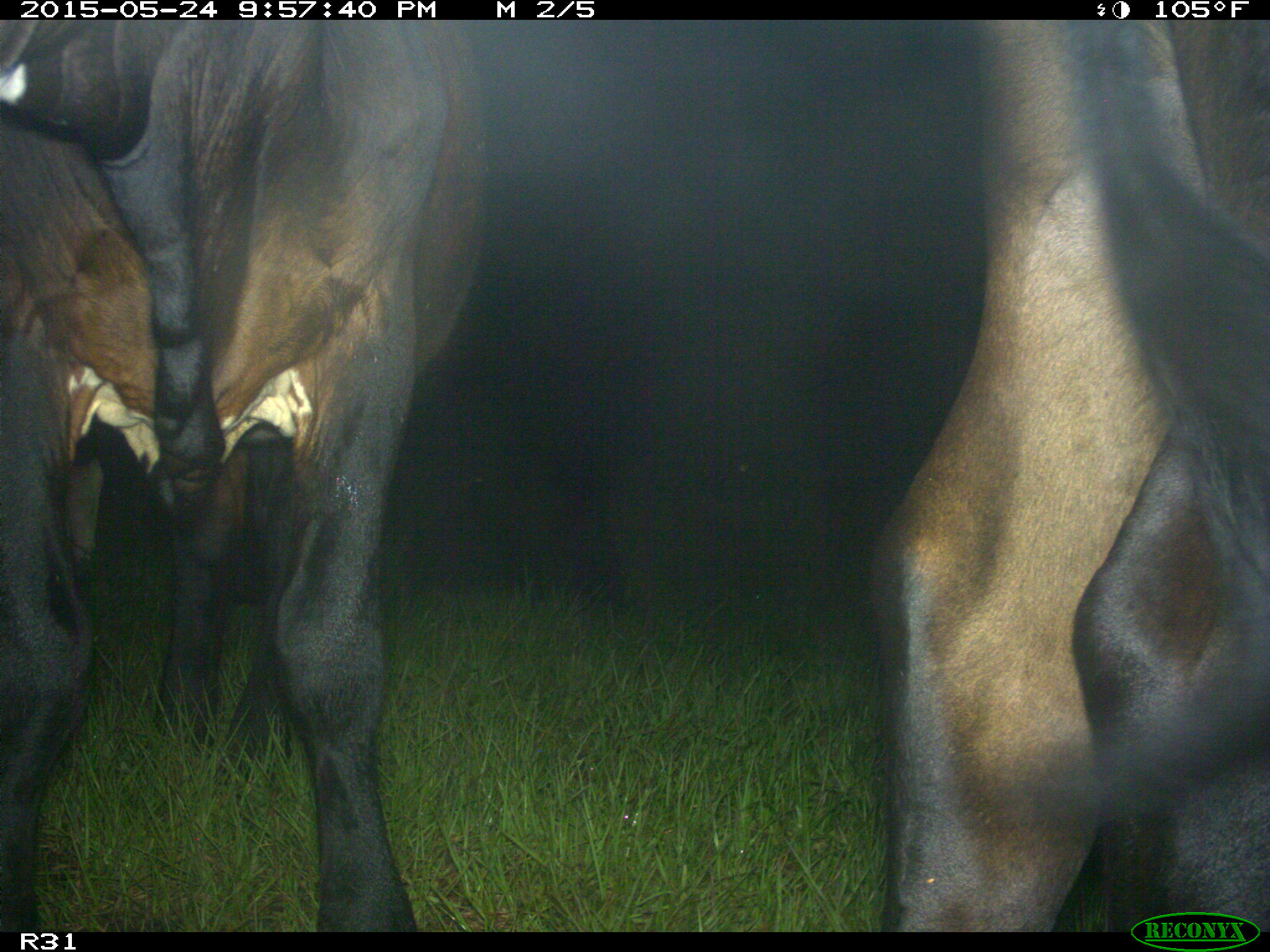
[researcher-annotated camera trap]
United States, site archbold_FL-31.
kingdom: Animalia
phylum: Chordata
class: Mammalia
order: Artiodactyla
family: Bovidae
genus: Bos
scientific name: Bos taurus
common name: domestic cow